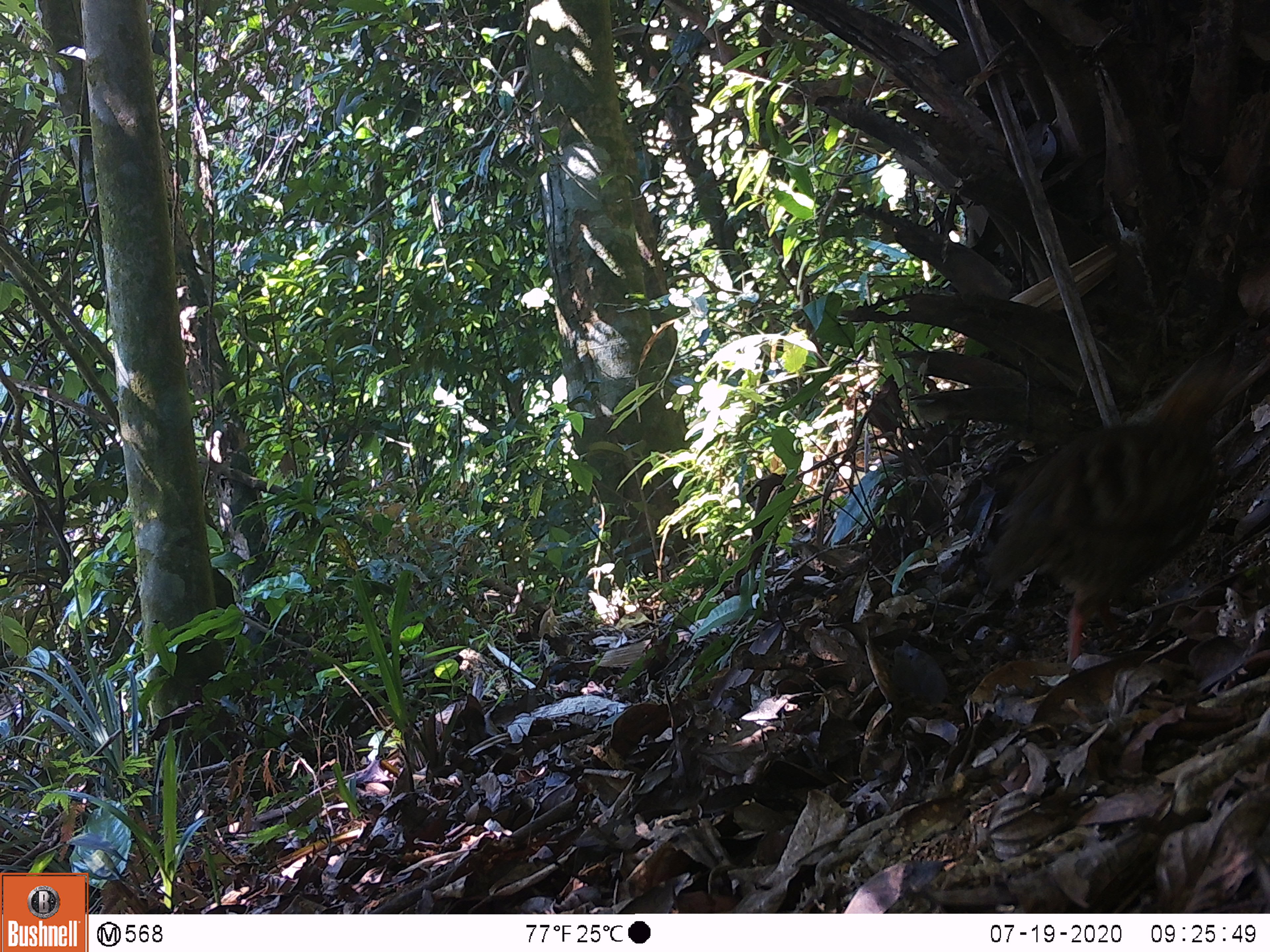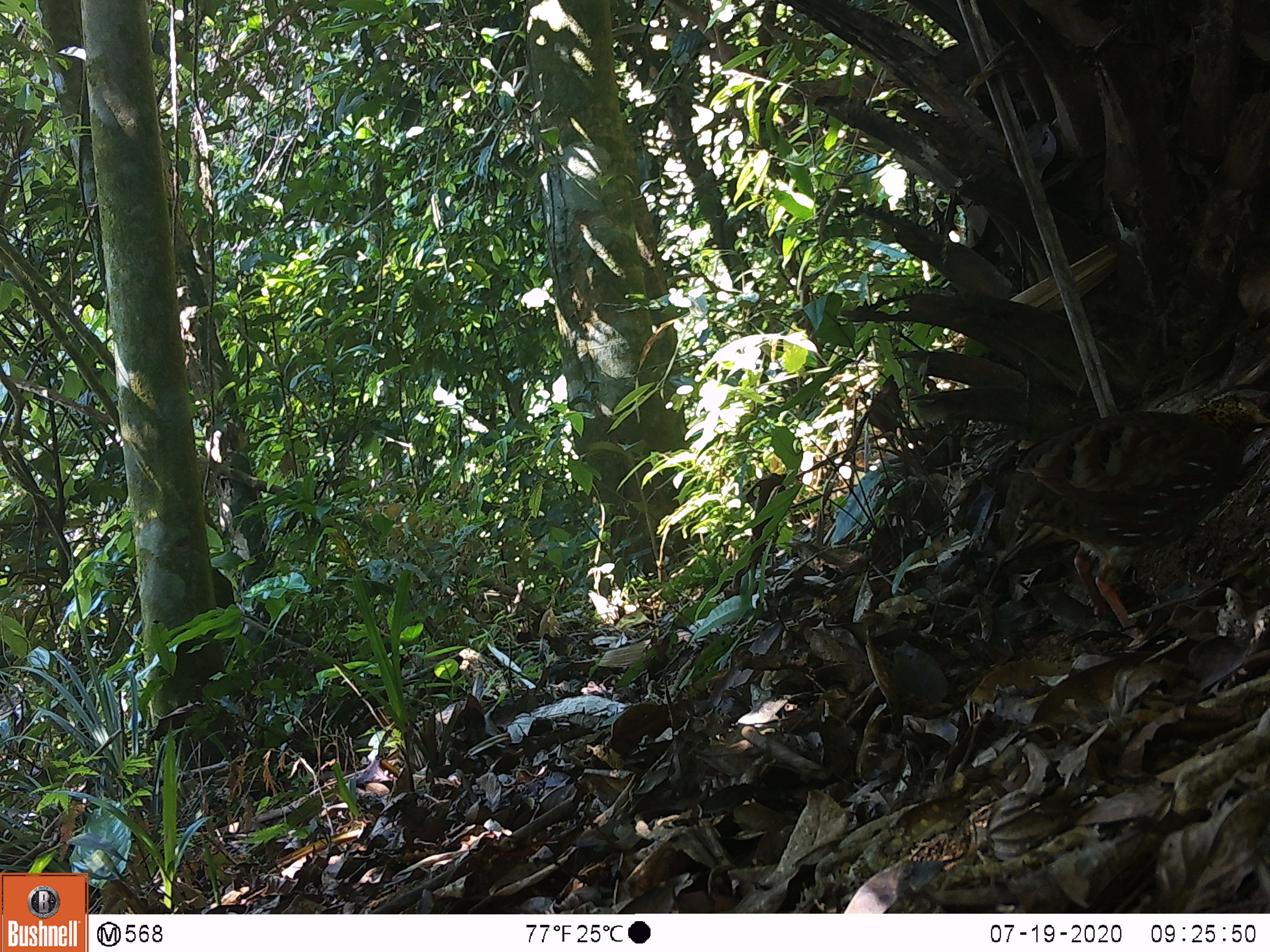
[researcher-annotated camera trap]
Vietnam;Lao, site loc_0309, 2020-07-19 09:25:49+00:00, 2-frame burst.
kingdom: Animalia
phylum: Chordata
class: Aves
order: Galliformes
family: Phasianidae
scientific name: Phasianidae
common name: partridge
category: unidentified partridge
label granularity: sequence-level